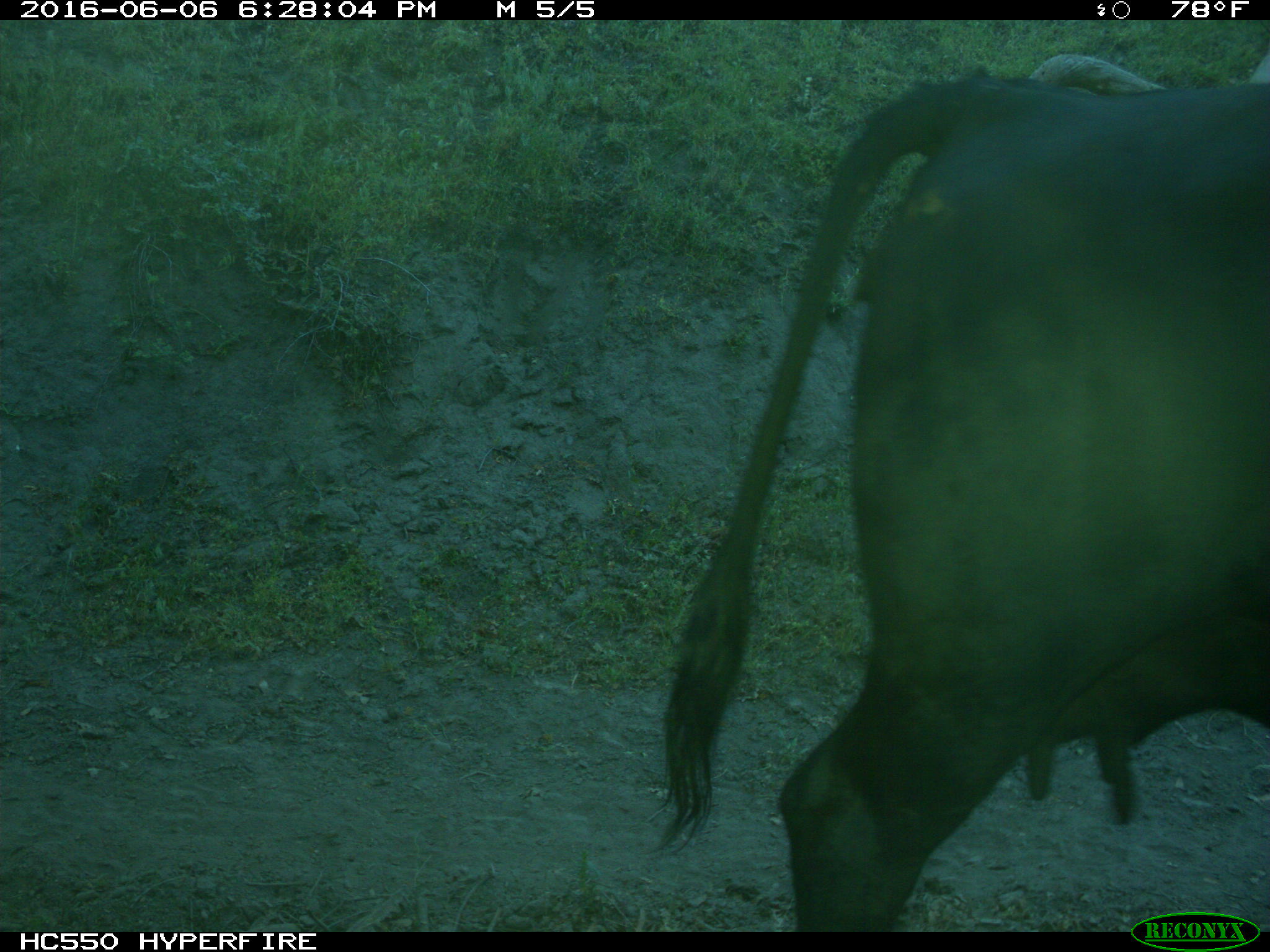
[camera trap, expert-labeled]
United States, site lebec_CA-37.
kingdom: Animalia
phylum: Chordata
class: Mammalia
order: Artiodactyla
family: Bovidae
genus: Bos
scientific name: Bos taurus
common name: domestic cow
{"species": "Bos taurus (domestic cow)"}